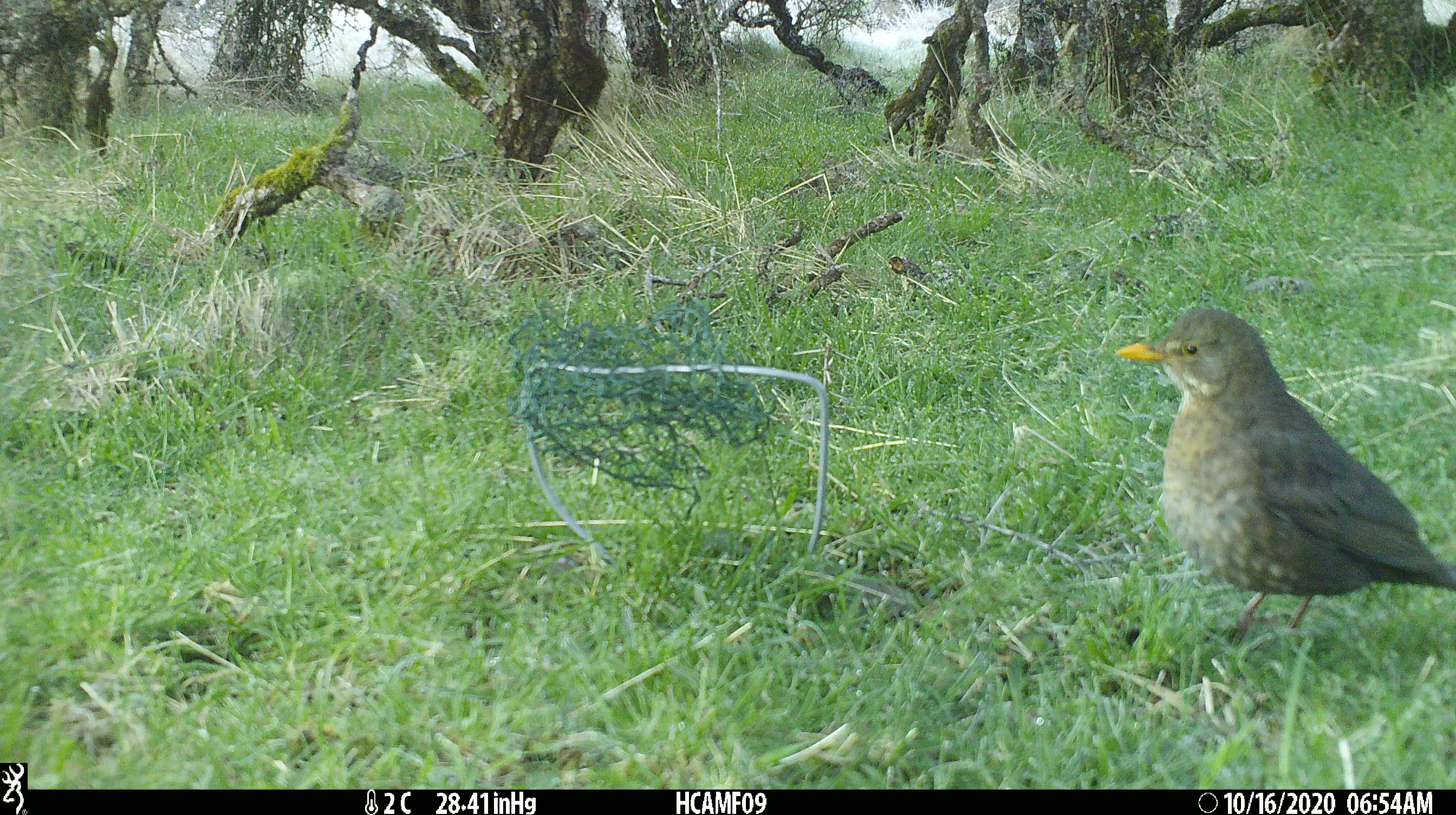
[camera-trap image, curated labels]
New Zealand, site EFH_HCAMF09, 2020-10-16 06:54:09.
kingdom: Animalia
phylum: Chordata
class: Aves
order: Passeriformes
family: Turdidae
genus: Turdus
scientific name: Turdus merula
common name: eurasian blackbird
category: blackbird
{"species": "blackbird (eurasian blackbird) (Turdus merula)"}